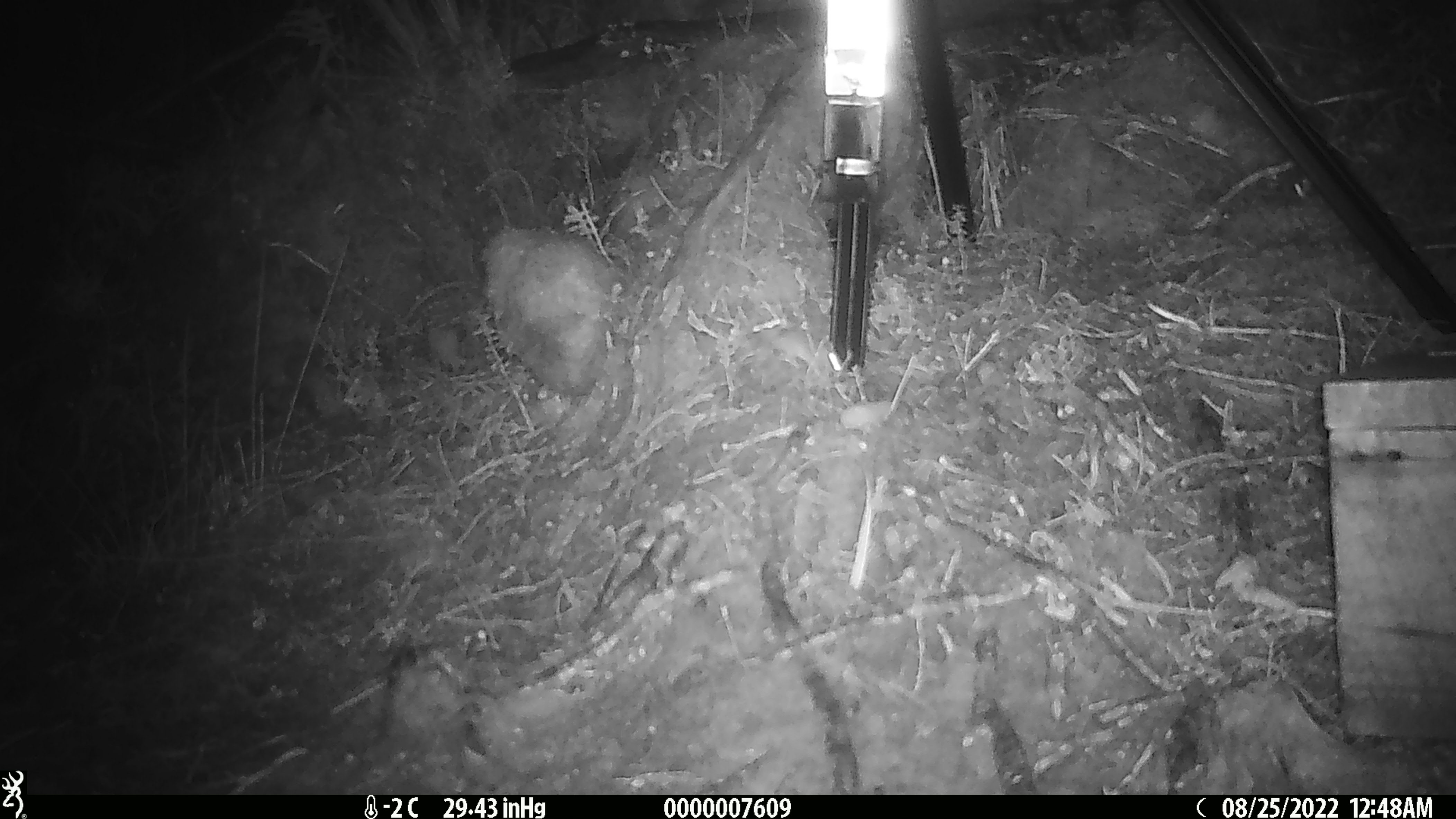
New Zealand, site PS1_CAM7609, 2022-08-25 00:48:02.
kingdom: Animalia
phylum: Chordata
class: Mammalia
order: Rodentia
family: Muridae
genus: Mus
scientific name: Mus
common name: mouse